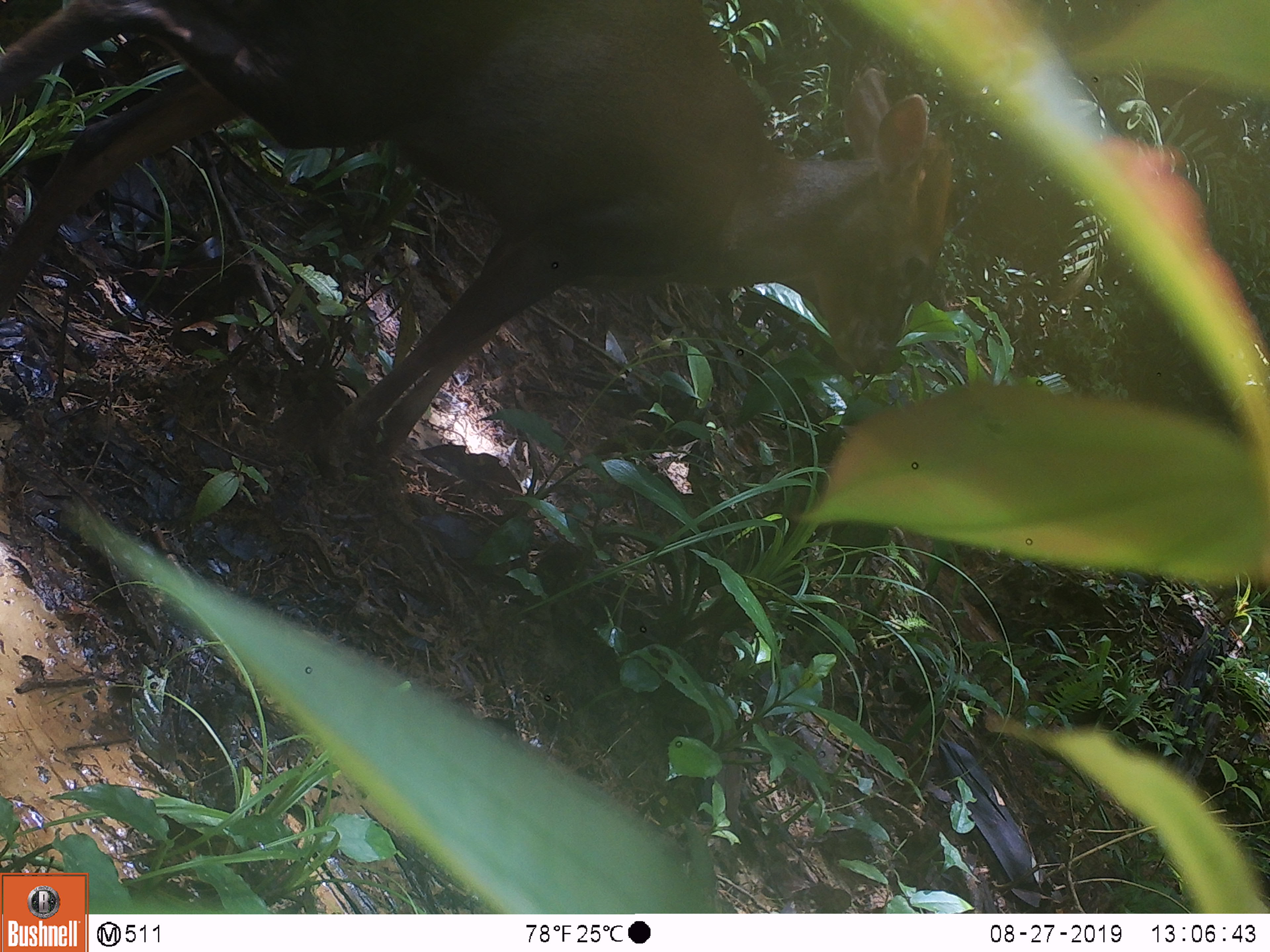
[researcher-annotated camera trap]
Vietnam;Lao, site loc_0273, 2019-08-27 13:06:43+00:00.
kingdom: Animalia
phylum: Chordata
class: Mammalia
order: Artiodactyla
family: Cervidae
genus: Muntiacus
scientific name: Muntiacus rooseveltorum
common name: roosevelt's muntjac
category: roosevelts muntjac group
Roosevelts muntjac group (roosevelt's muntjac) (Muntiacus rooseveltorum). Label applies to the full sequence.